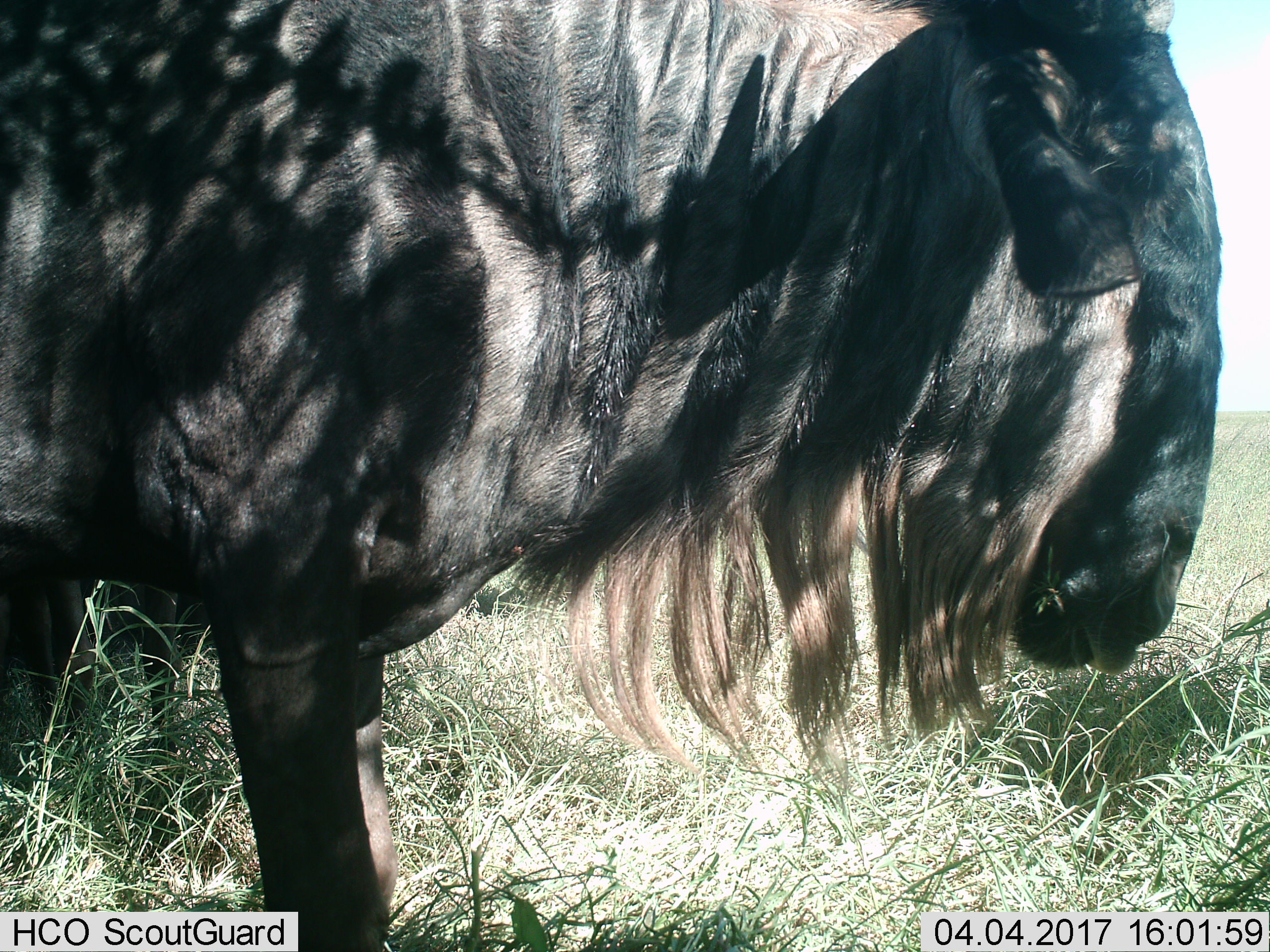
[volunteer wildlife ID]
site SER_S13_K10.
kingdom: Animalia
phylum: Chordata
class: Mammalia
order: Artiodactyla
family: Bovidae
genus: Connochaetes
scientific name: Connochaetes taurinus taurinus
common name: blue wildebeest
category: wildebeestblue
Wildebeestblue (blue wildebeest) (Connochaetes taurinus taurinus), count 1. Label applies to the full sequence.